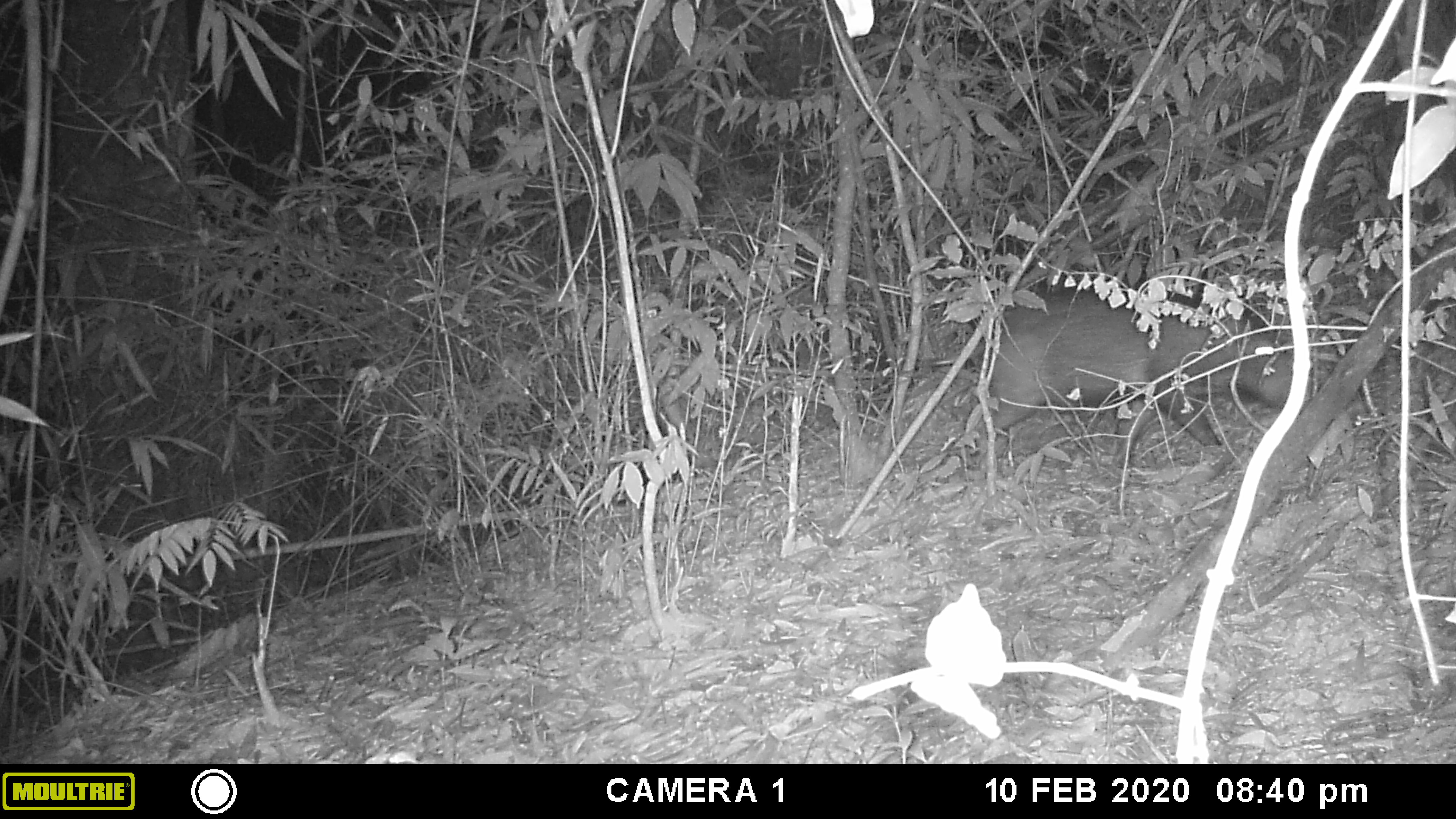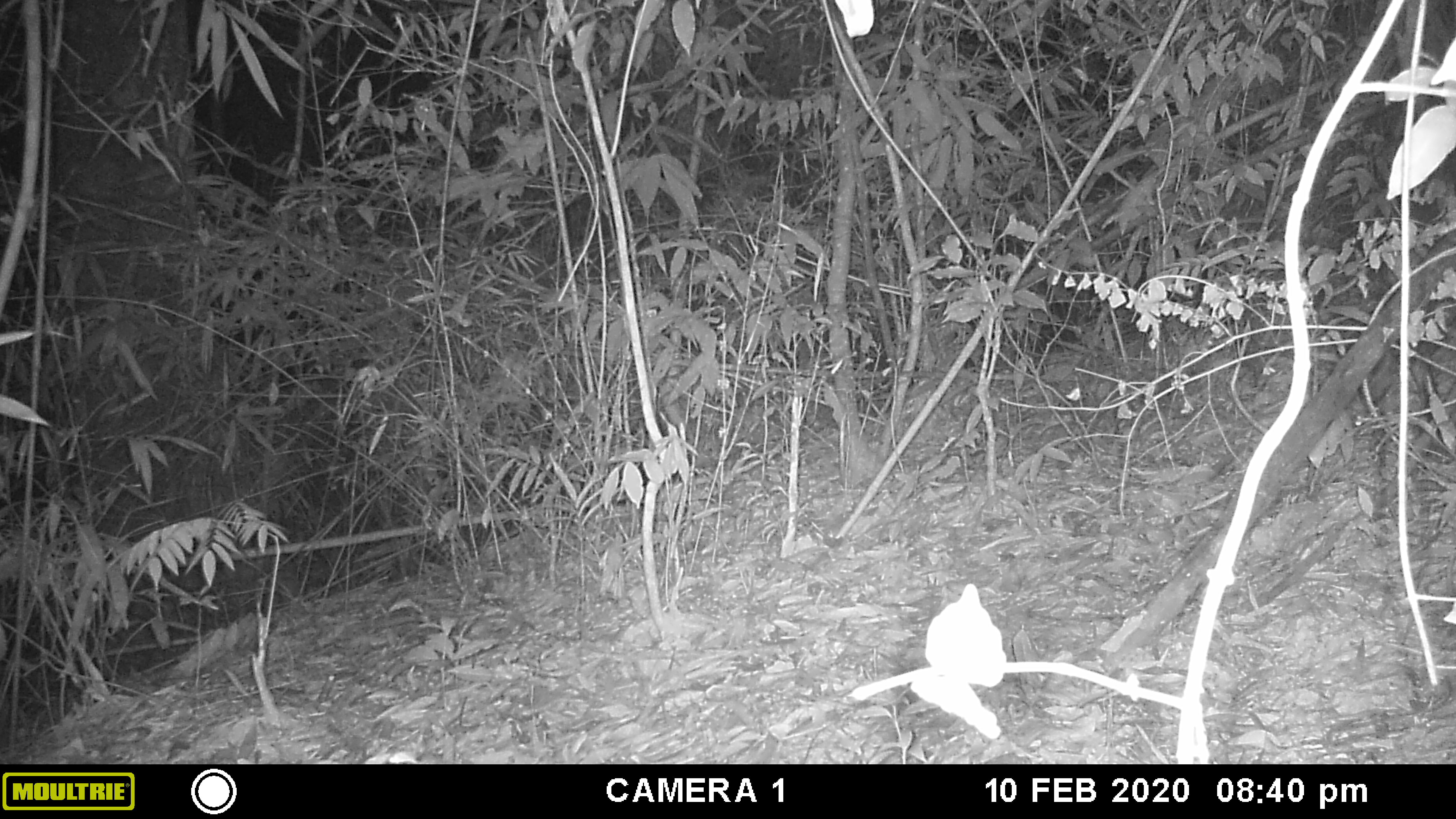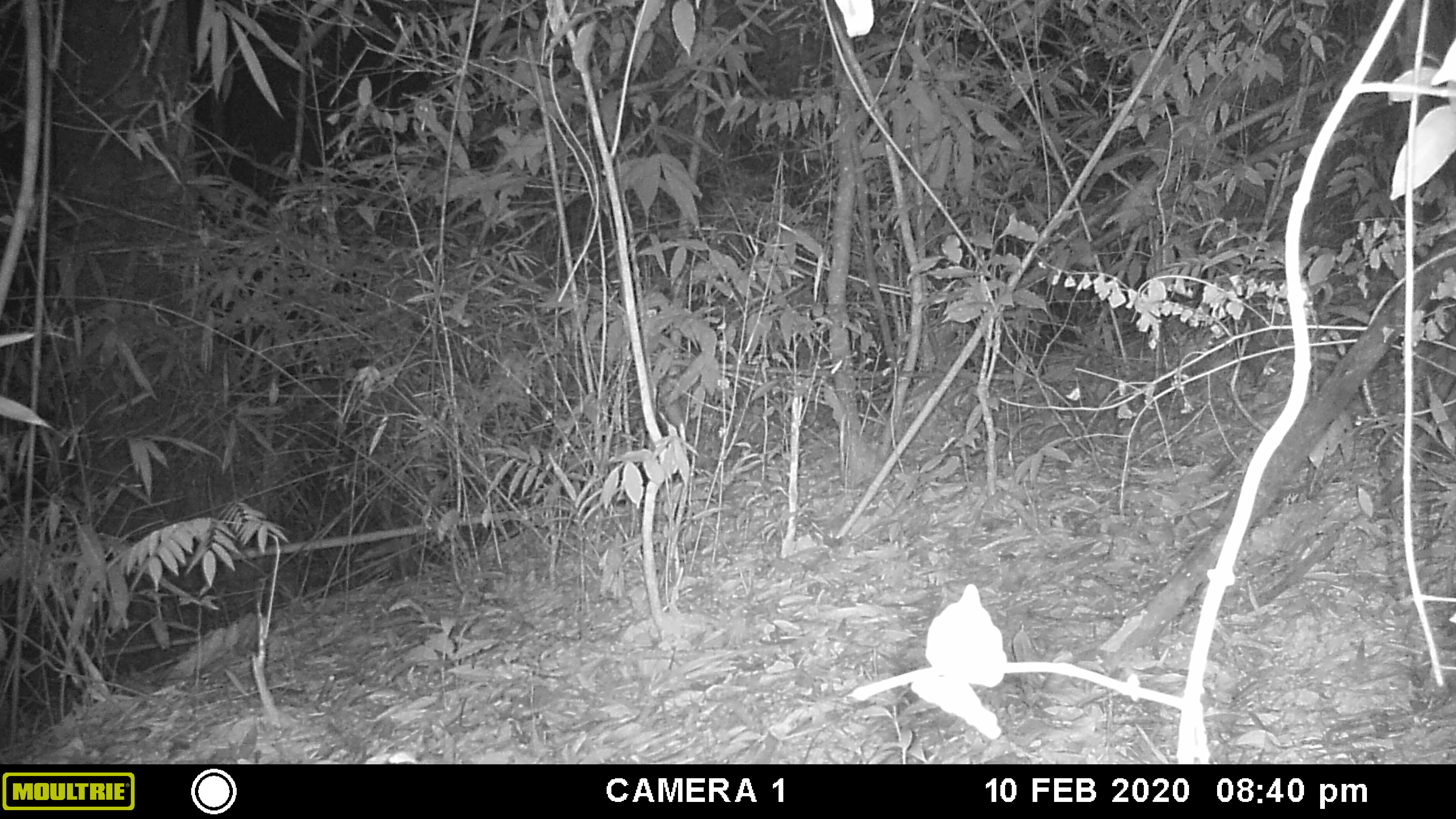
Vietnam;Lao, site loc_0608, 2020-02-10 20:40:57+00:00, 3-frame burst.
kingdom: Animalia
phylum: Chordata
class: Mammalia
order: Artiodactyla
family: Suidae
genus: Sus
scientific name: Sus scrofa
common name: eurasian wild pig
Eurasian wild pig (Sus scrofa). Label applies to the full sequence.